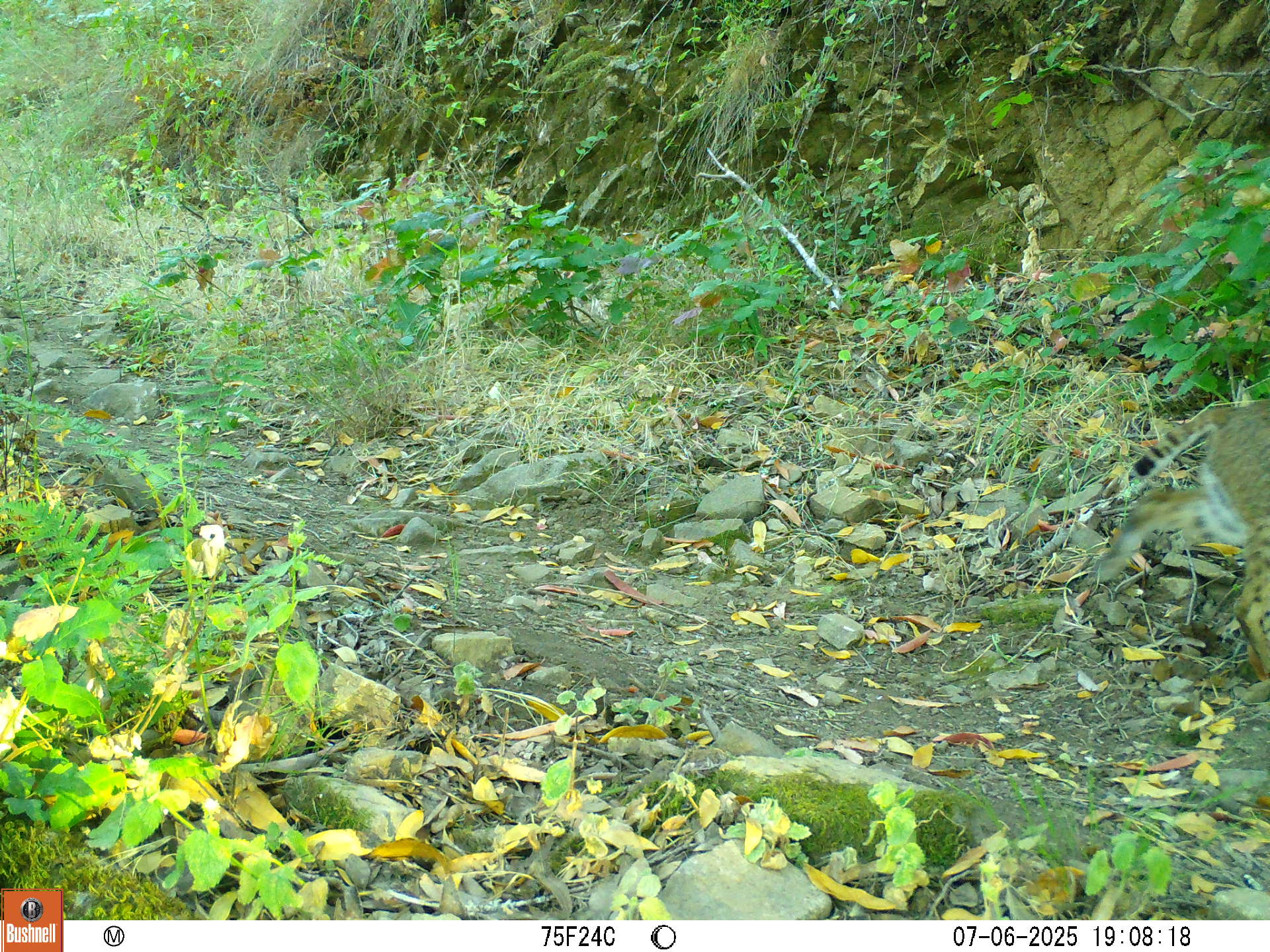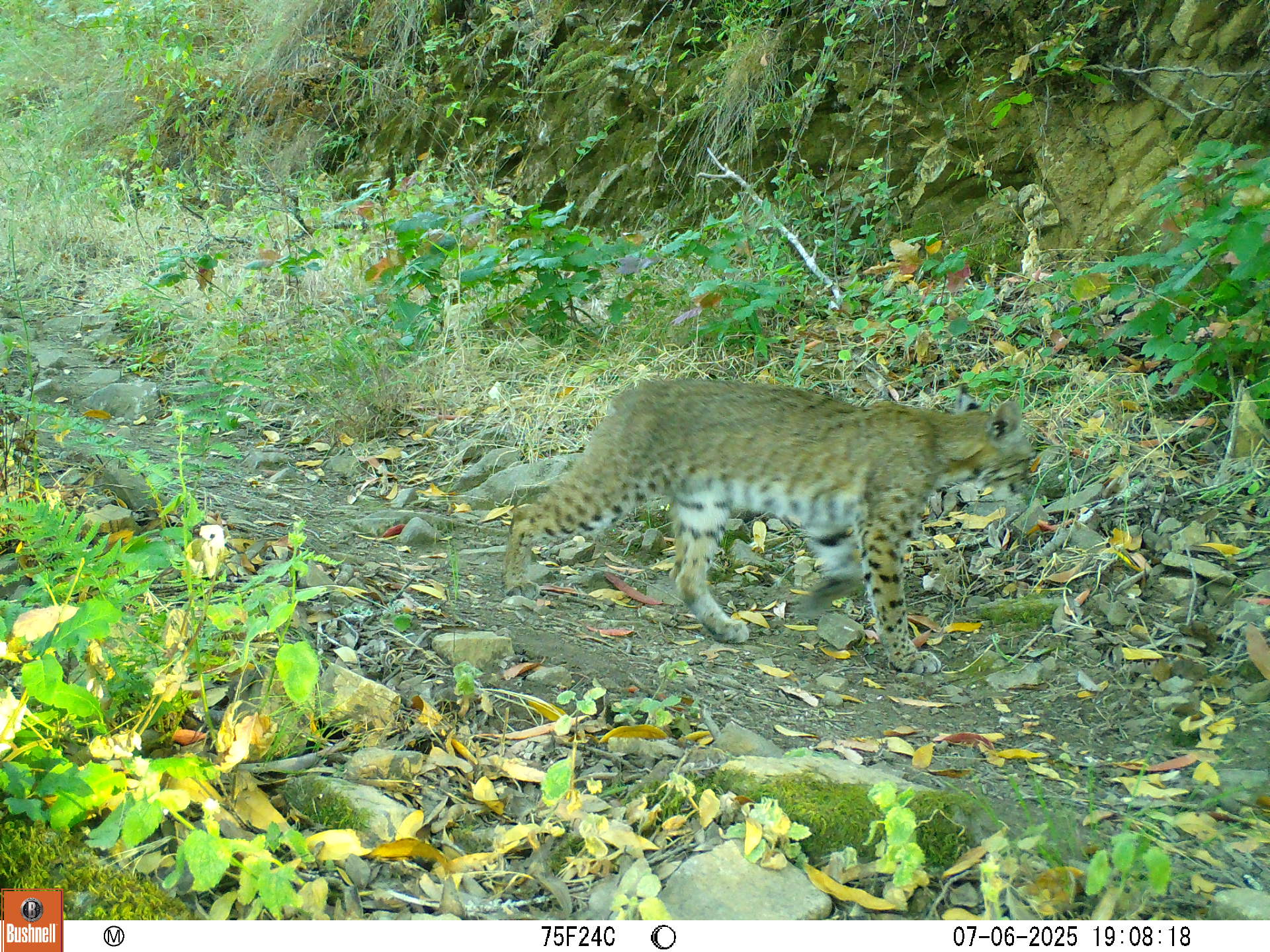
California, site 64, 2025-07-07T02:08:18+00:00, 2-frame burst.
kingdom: Animalia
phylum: Chordata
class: Mammalia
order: Carnivora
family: Felidae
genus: Lynx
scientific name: Lynx rufus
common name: bobcat